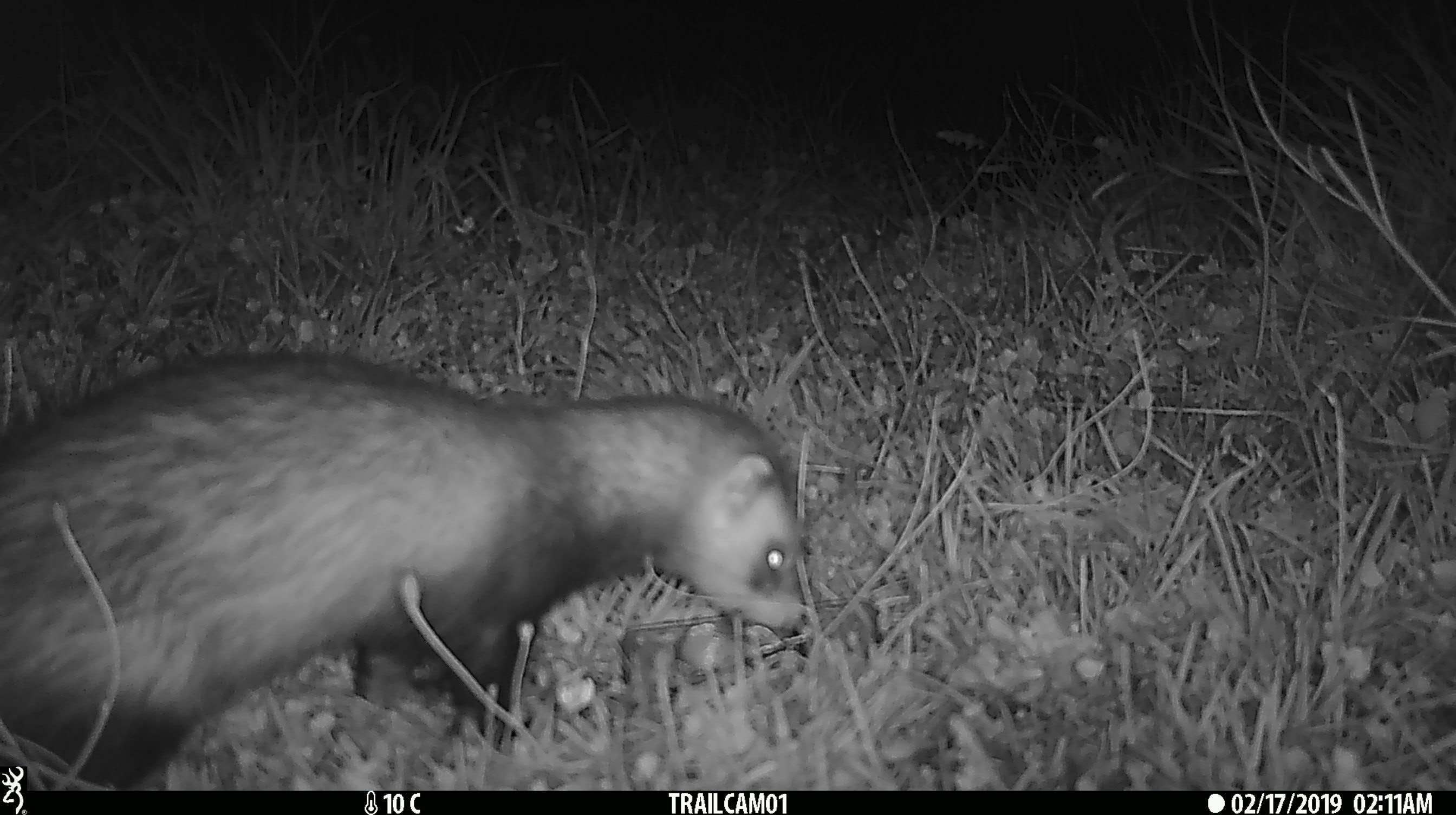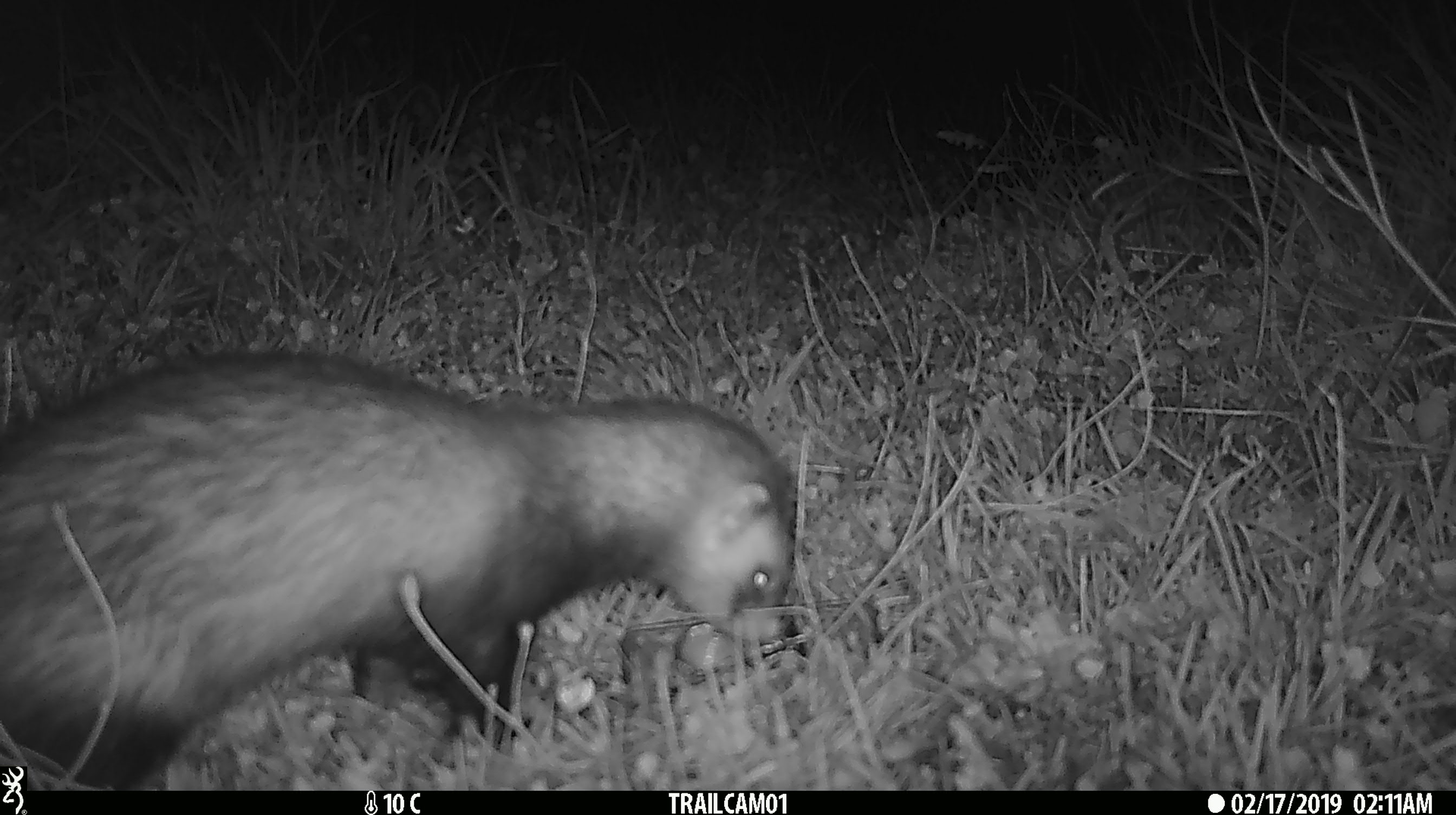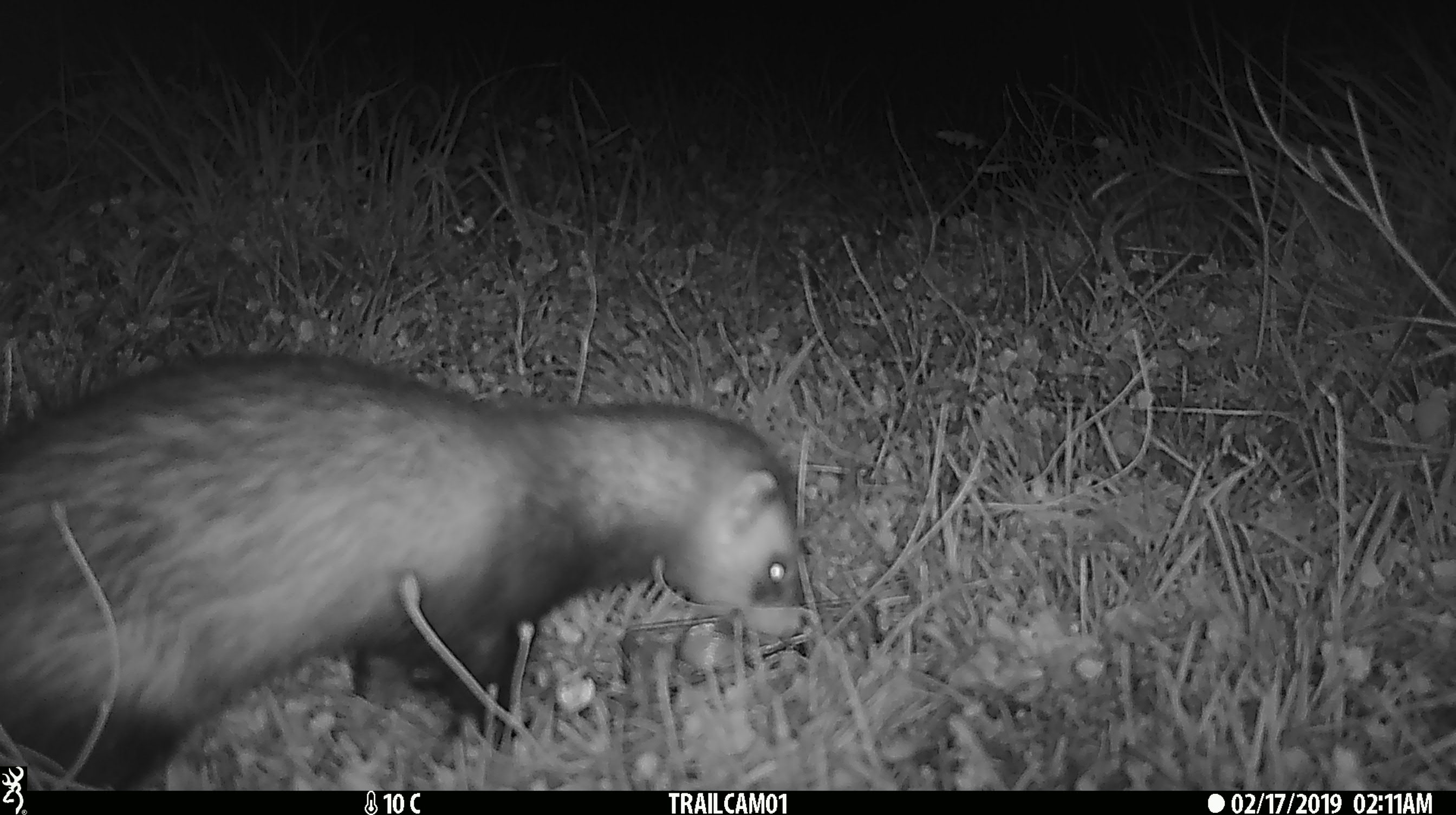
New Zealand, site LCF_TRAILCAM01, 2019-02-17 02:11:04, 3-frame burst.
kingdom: Animalia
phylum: Chordata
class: Mammalia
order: Carnivora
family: Mustelidae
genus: Mustela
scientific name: Mustela furo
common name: ferret